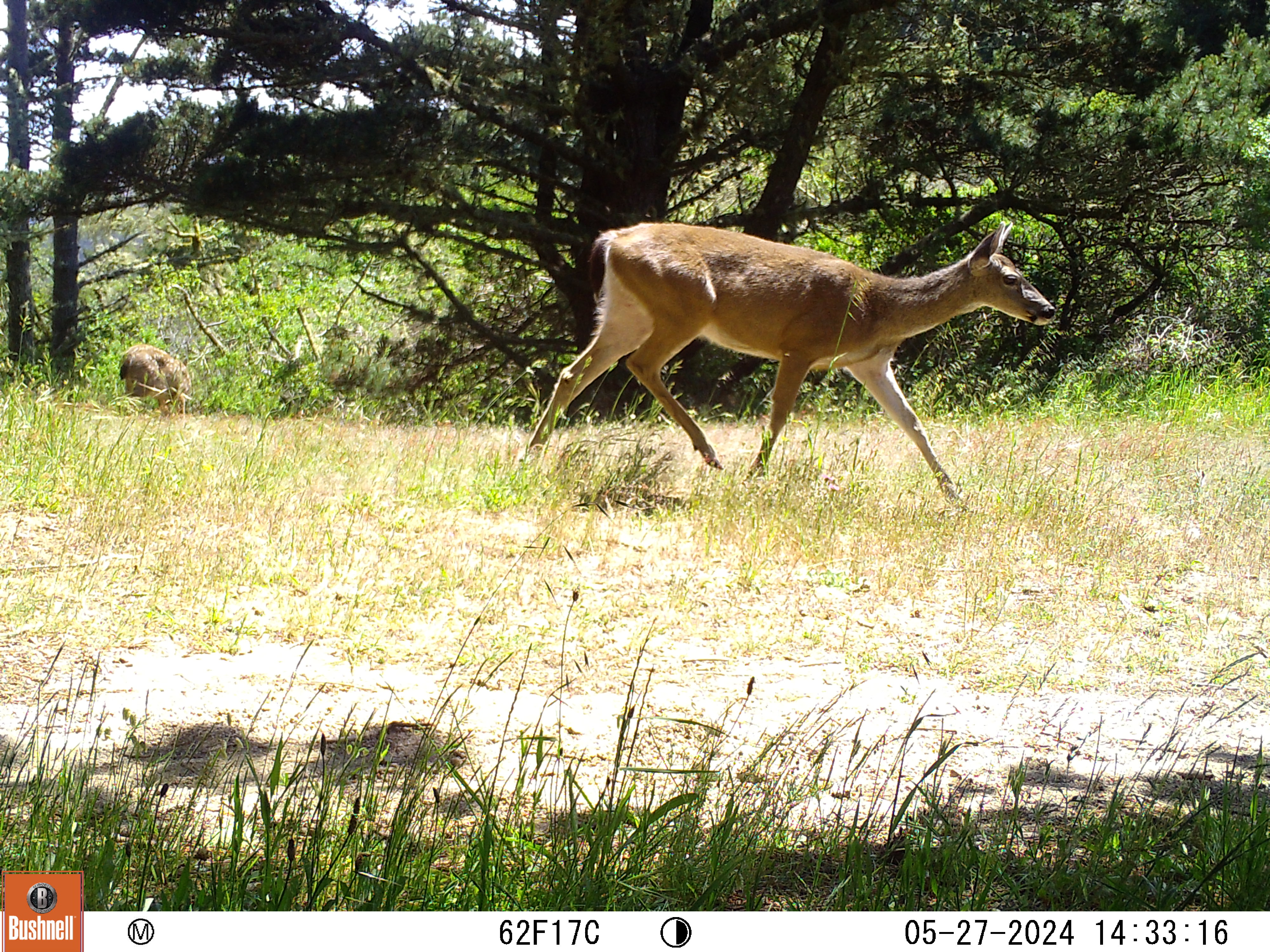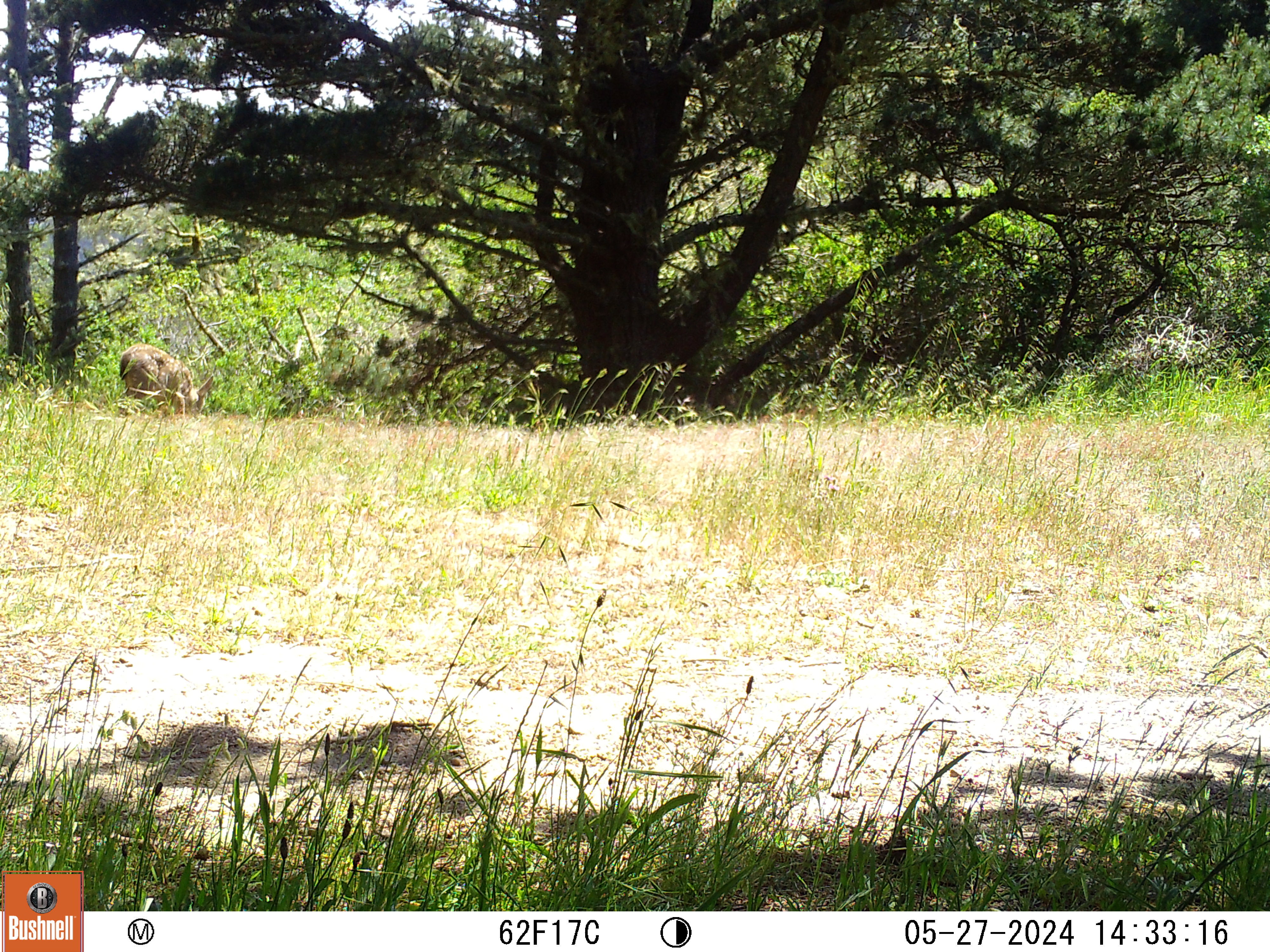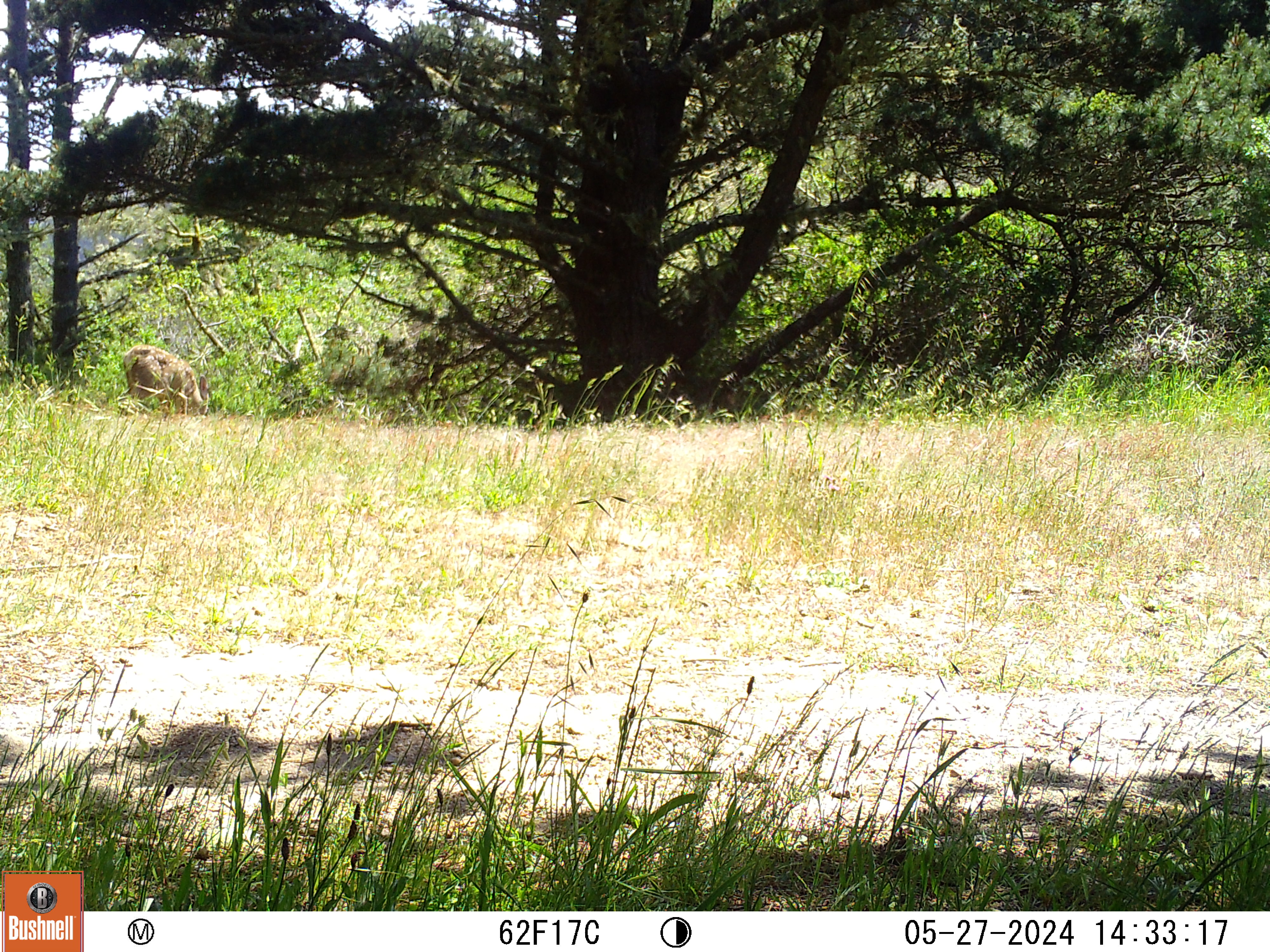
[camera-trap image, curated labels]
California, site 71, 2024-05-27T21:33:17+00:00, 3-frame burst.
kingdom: Animalia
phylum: Chordata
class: Mammalia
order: Artiodactyla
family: Cervidae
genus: Odocoileus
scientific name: Odocoileus hemionus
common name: mule deer